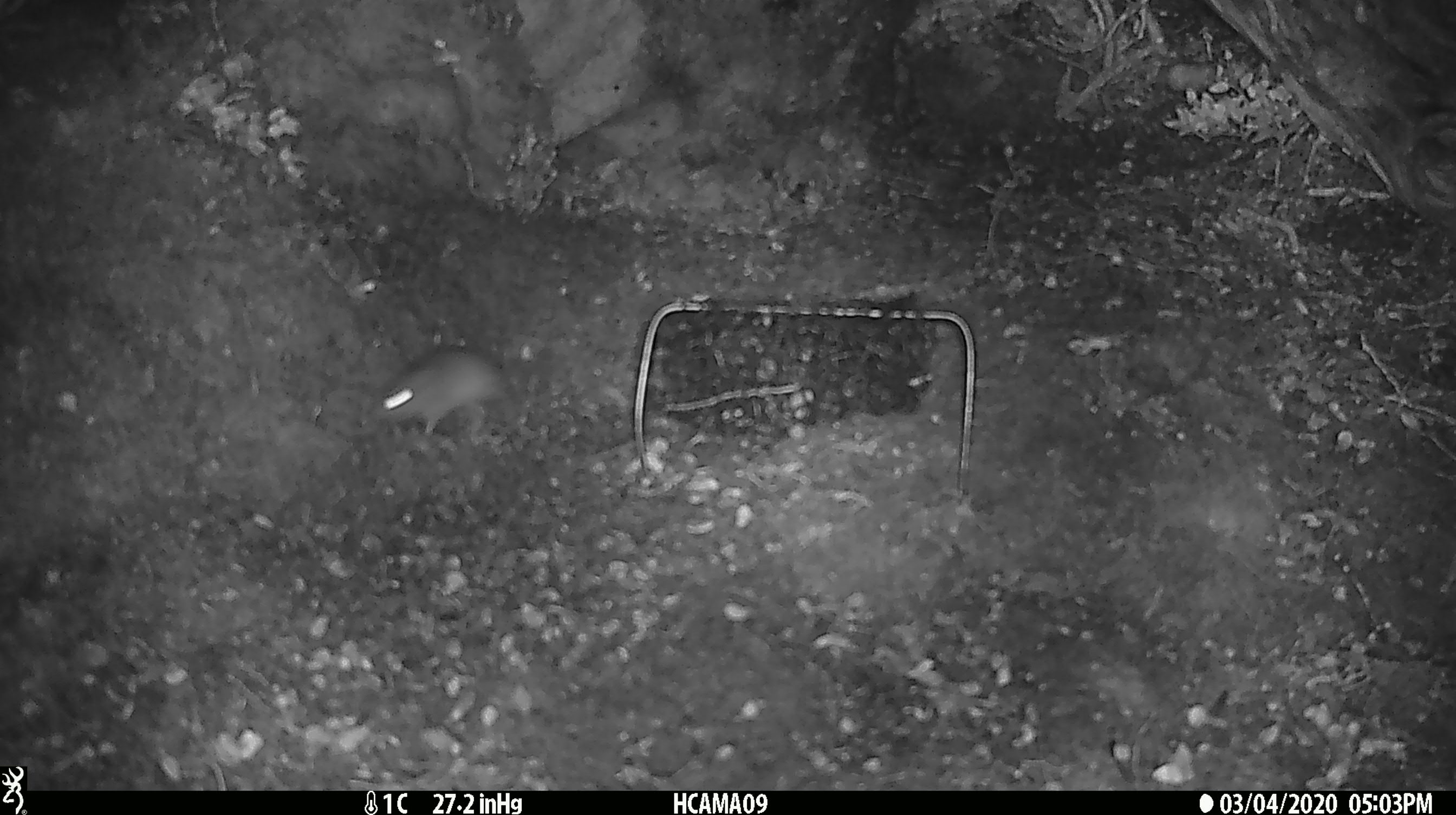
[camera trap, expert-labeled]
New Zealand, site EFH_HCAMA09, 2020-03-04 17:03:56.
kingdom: Animalia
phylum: Chordata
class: Mammalia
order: Rodentia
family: Muridae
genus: Mus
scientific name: Mus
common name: mouse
Mouse (Mus).